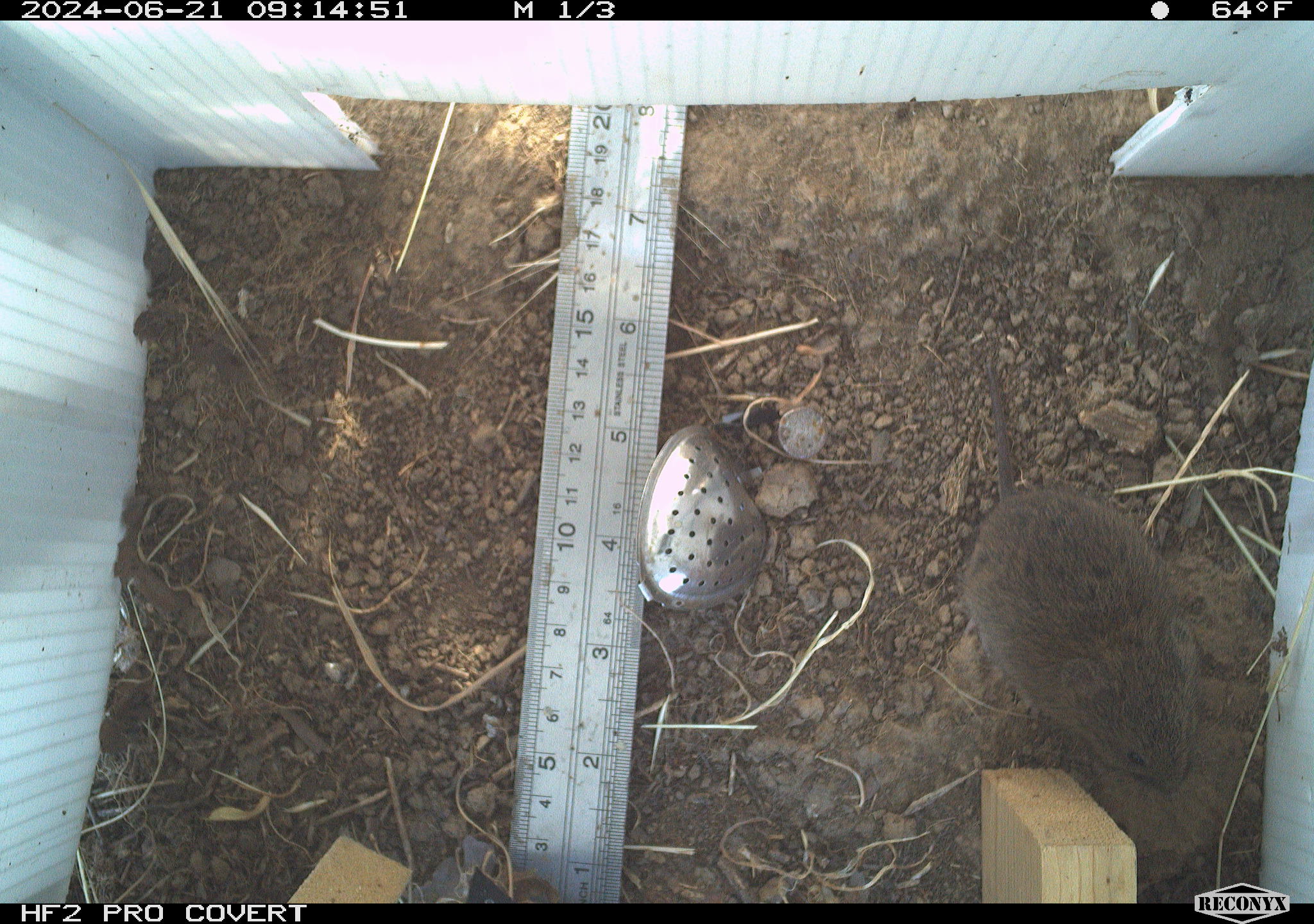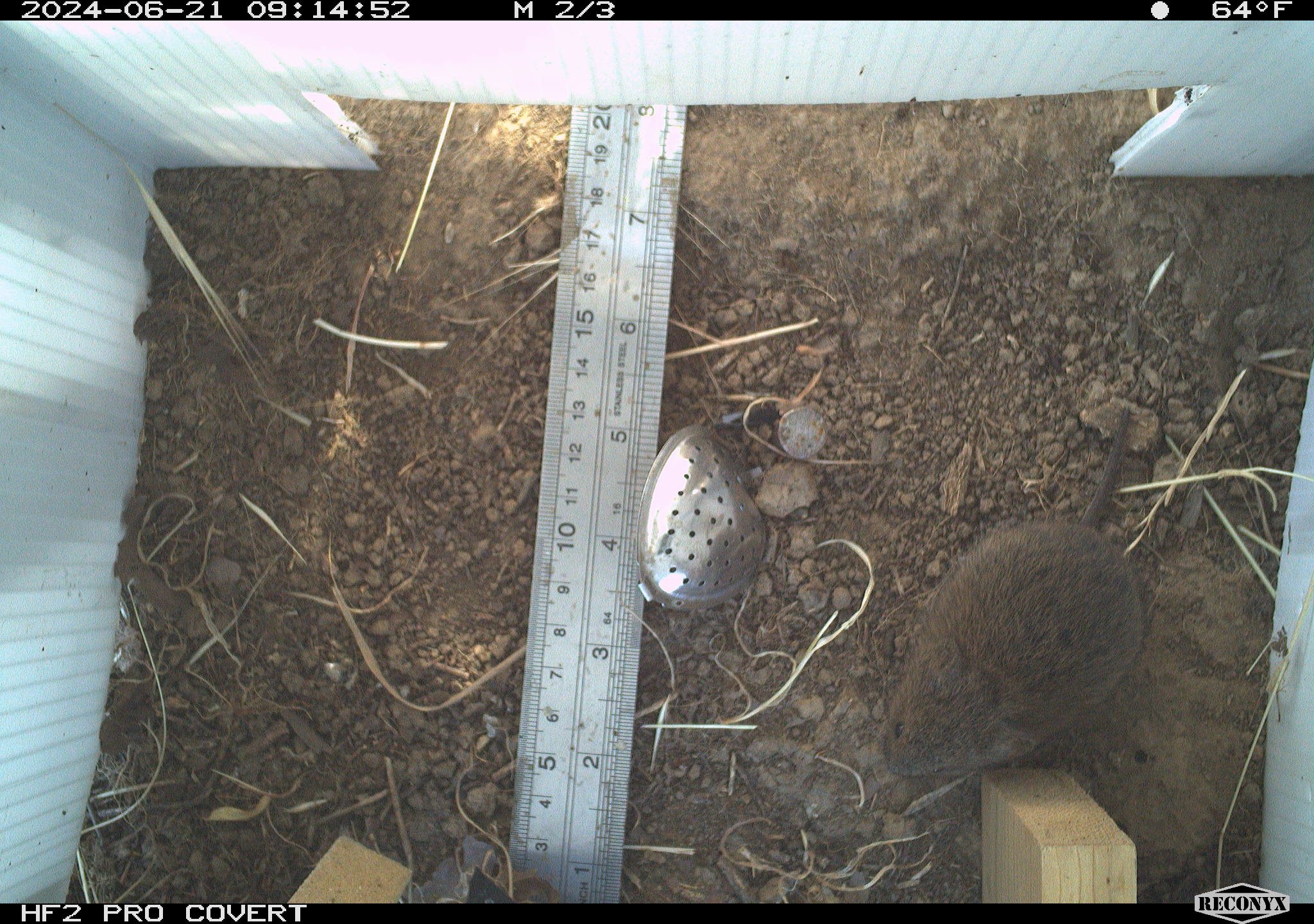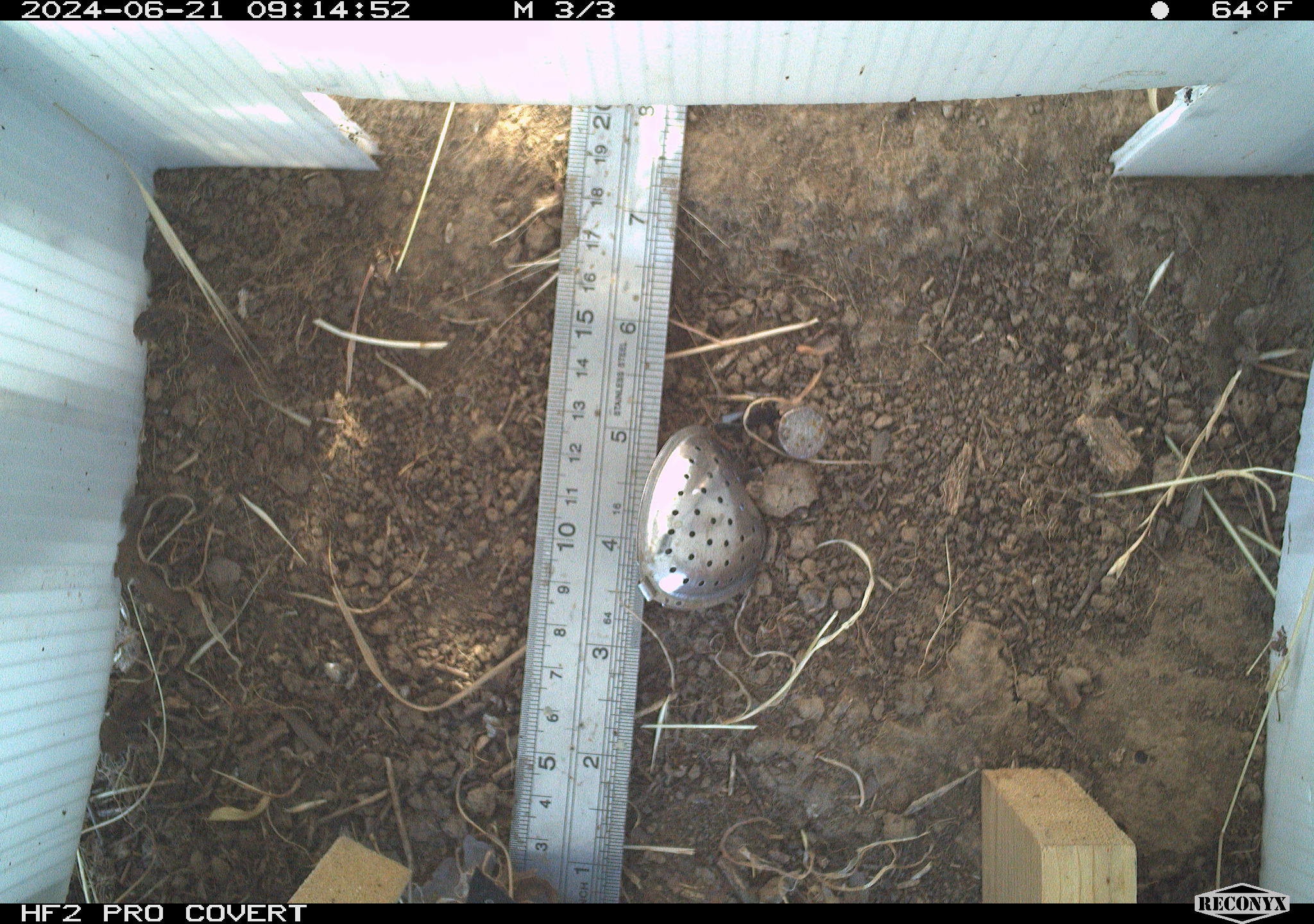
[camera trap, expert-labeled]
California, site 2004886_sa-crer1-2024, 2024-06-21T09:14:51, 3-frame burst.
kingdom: Animalia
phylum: Chordata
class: Mammalia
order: Rodentia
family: Cricetidae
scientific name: Arvicolinae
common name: voles, lemmings, and muskrats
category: arvicolinae subfamily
Arvicolinae subfamily (voles, lemmings, and muskrats) (Arvicolinae).